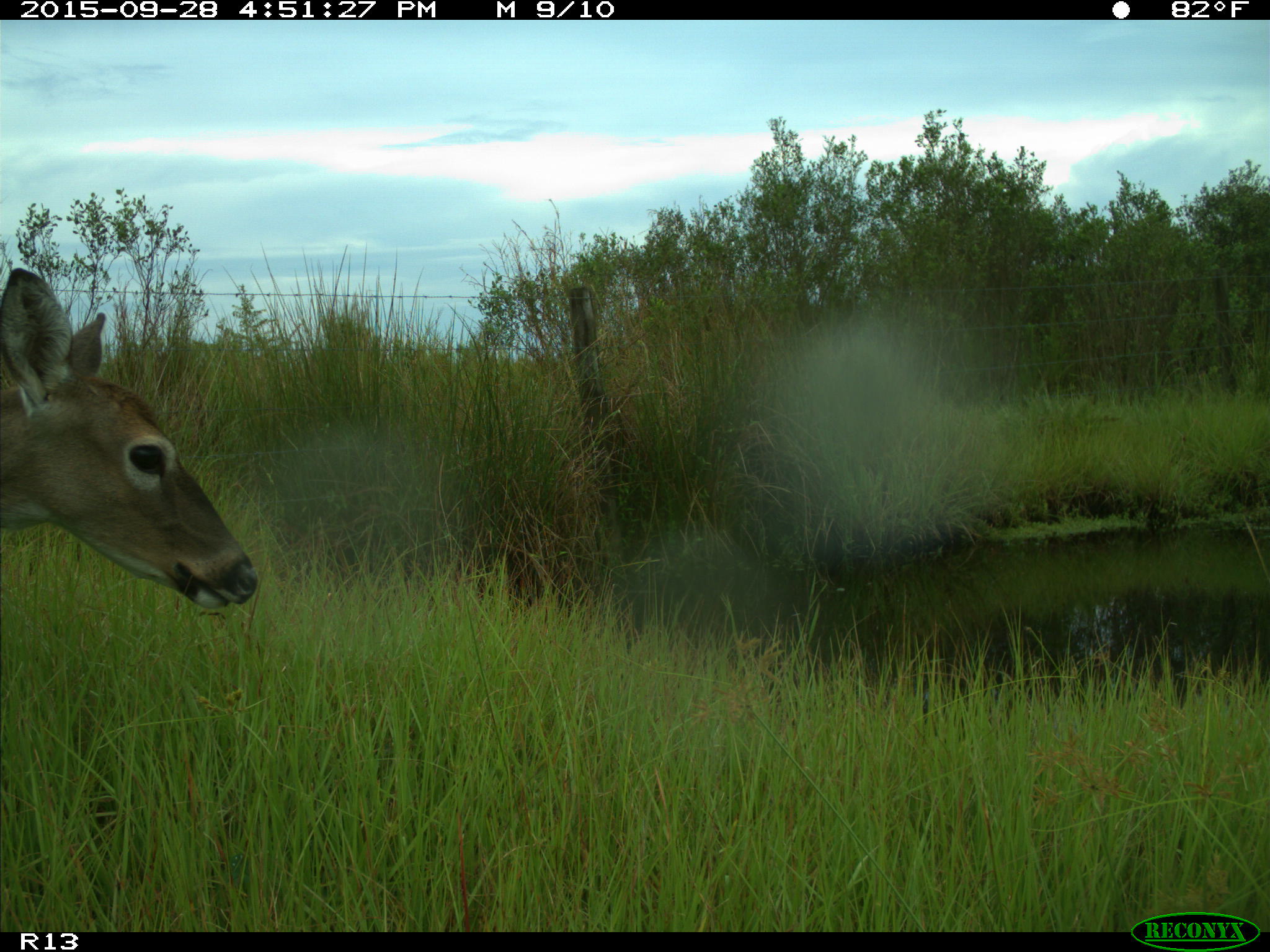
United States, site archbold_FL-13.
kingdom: Animalia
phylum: Chordata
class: Mammalia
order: Artiodactyla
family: Cervidae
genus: Odocoileus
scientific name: Odocoileus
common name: deer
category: unidentified deer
Unidentified deer (deer) (Odocoileus).